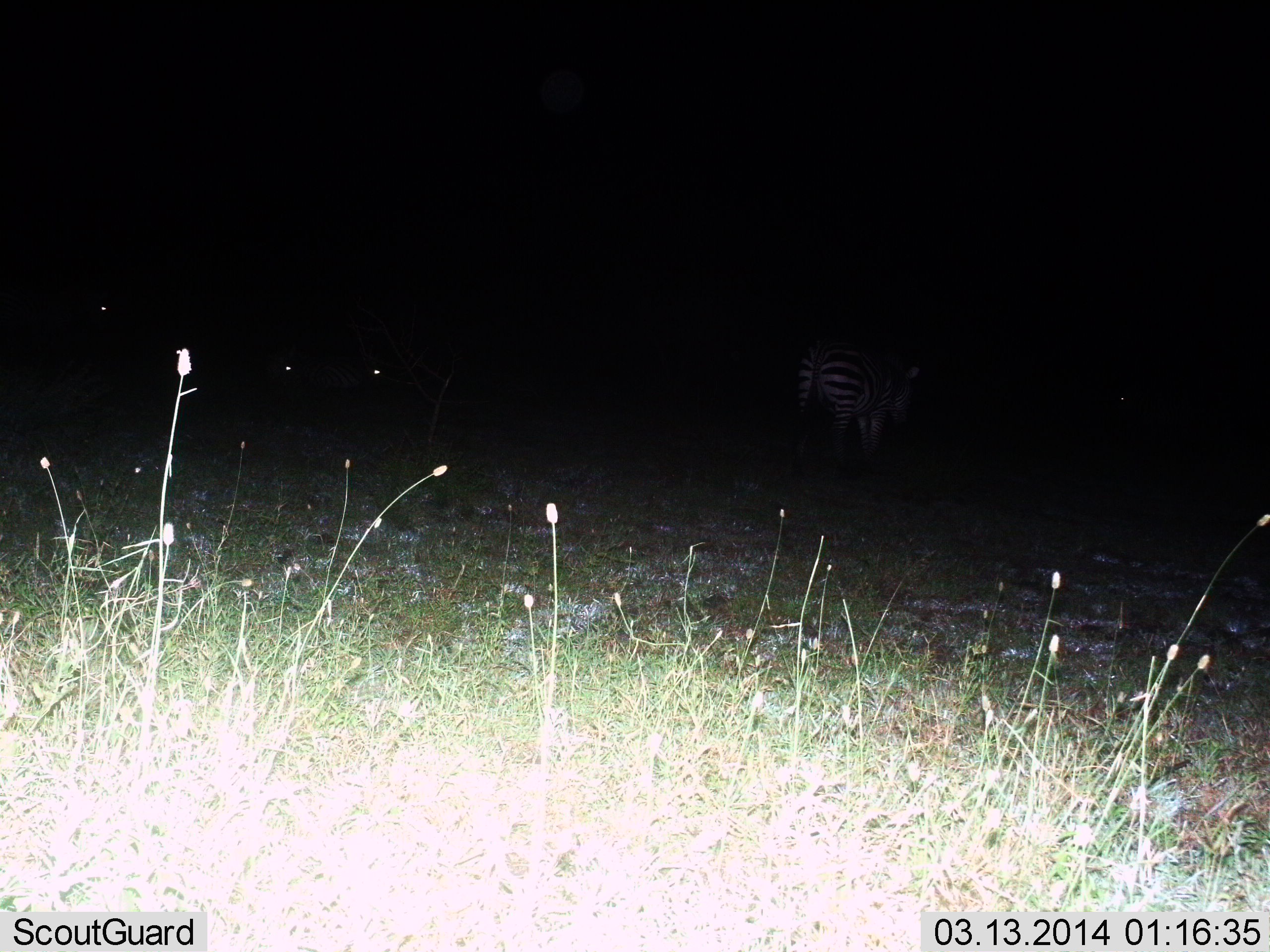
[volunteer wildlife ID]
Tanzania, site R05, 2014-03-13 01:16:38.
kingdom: Animalia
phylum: Chordata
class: Mammalia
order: Perissodactyla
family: Equidae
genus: Equus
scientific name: Equus quagga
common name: plains zebra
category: zebra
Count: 1.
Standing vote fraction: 90%.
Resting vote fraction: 10%.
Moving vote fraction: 10%.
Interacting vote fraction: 0%.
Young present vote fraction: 0%.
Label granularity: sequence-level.